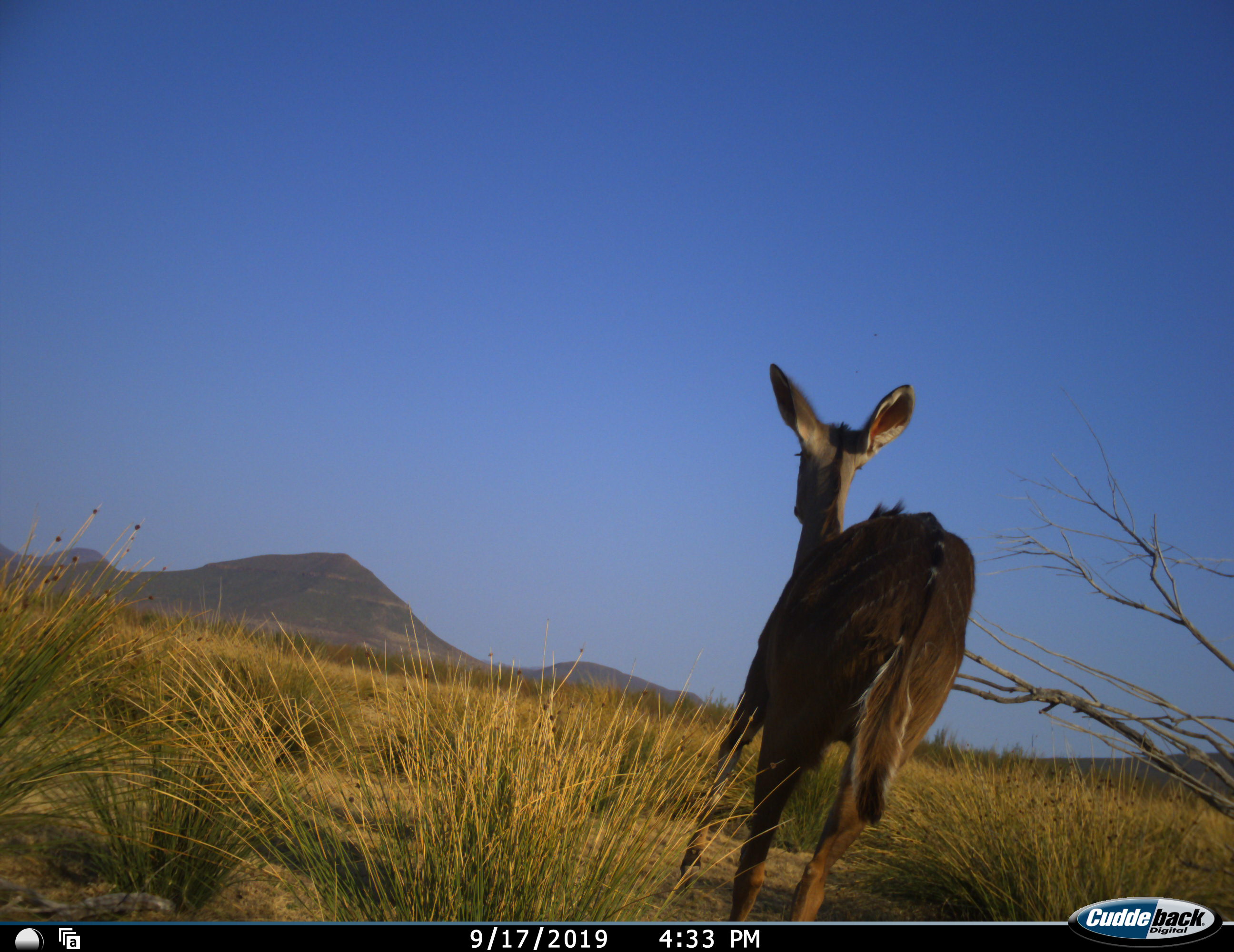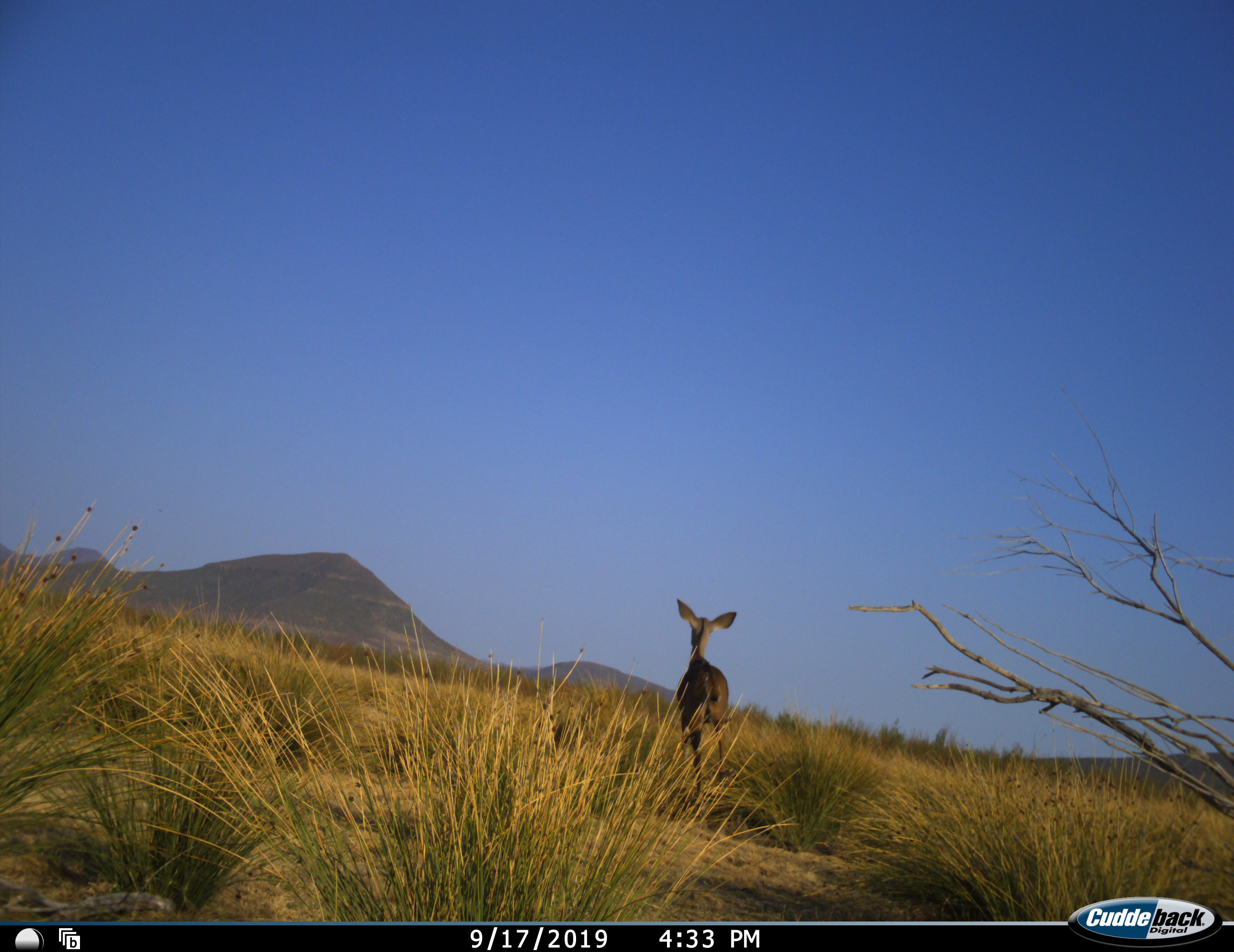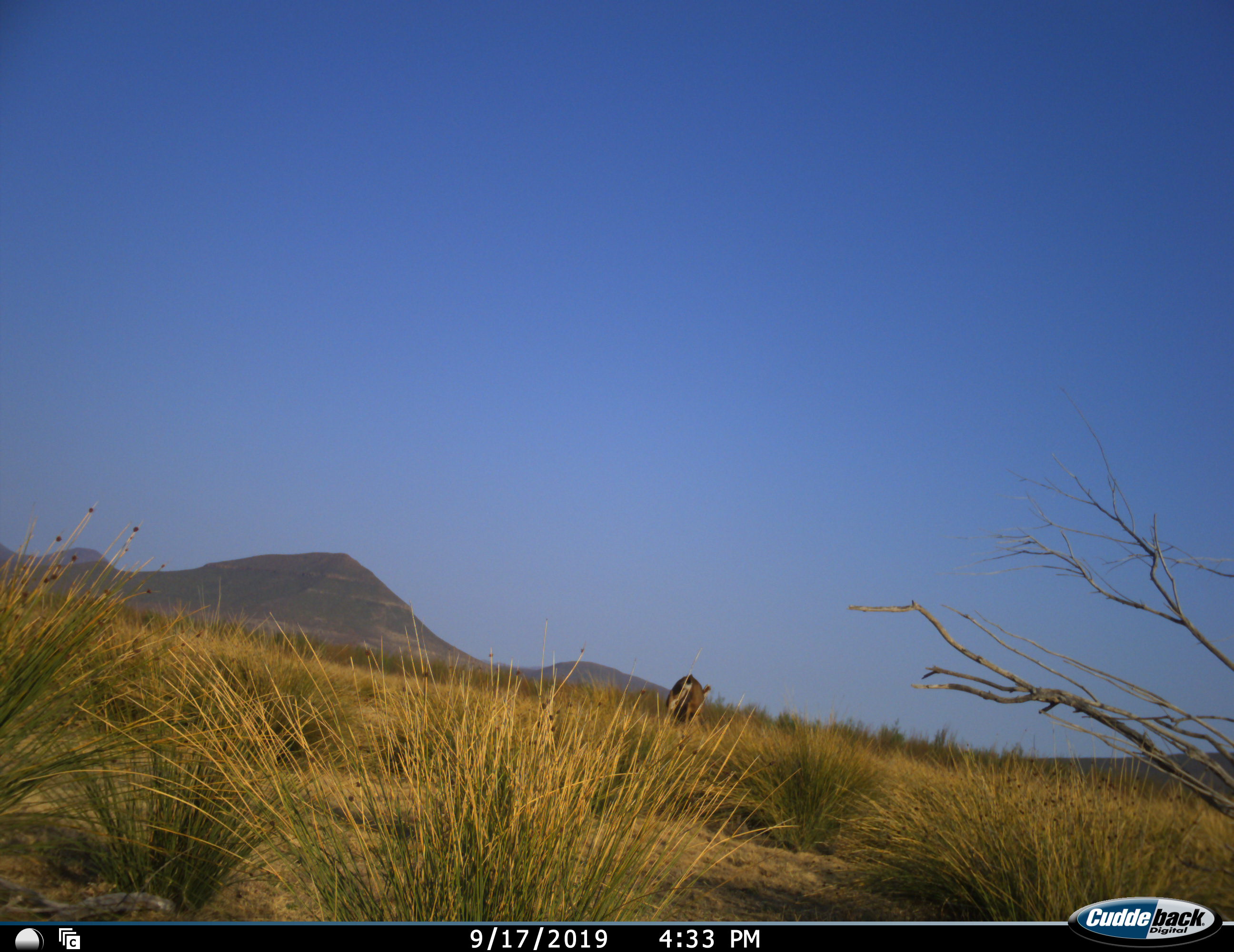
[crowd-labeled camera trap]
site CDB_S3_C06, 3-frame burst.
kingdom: Animalia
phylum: Chordata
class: Mammalia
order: Artiodactyla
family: Bovidae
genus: Tragelaphus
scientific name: Tragelaphus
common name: kudu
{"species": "kudu (Tragelaphus)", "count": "1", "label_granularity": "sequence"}